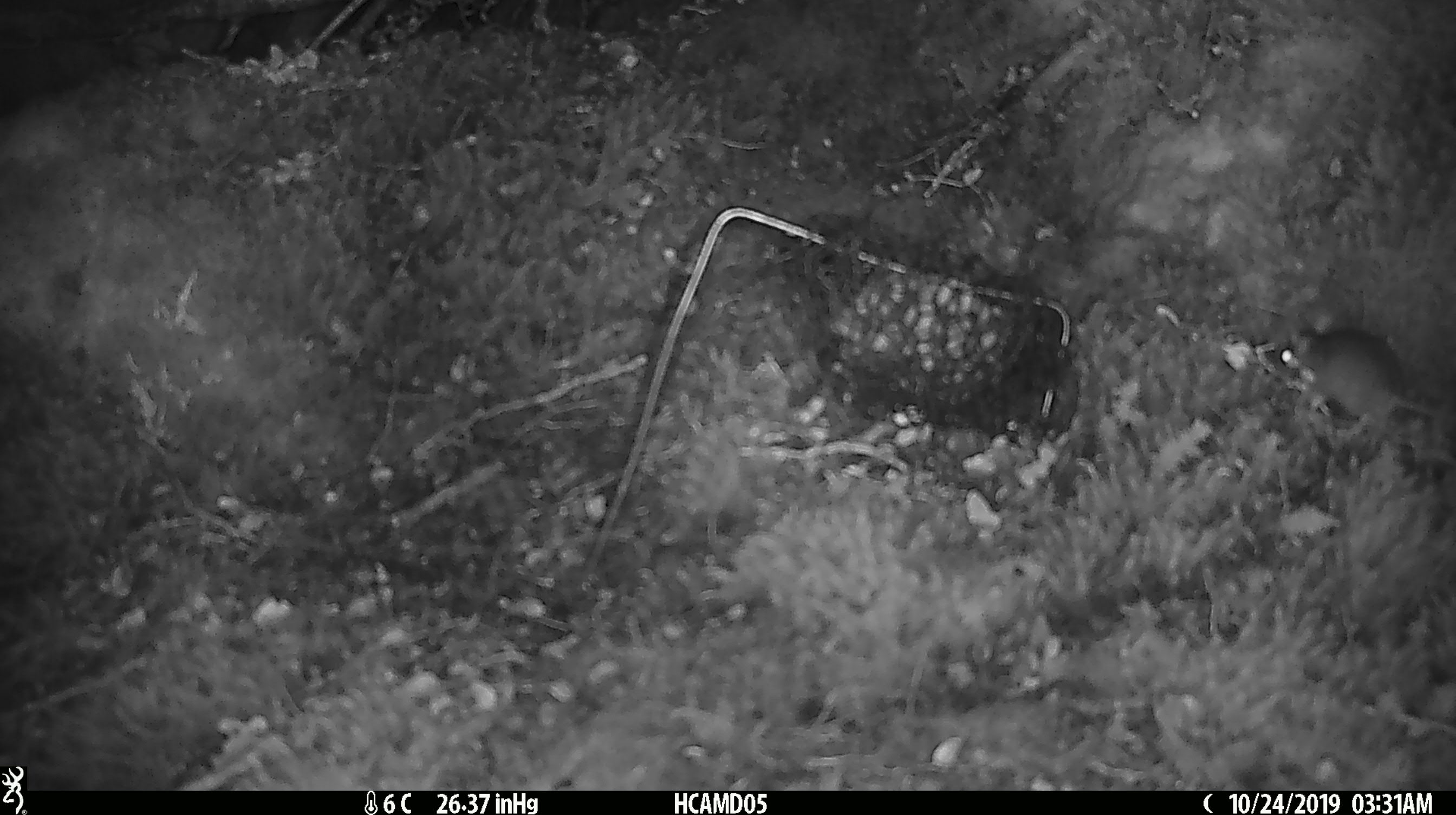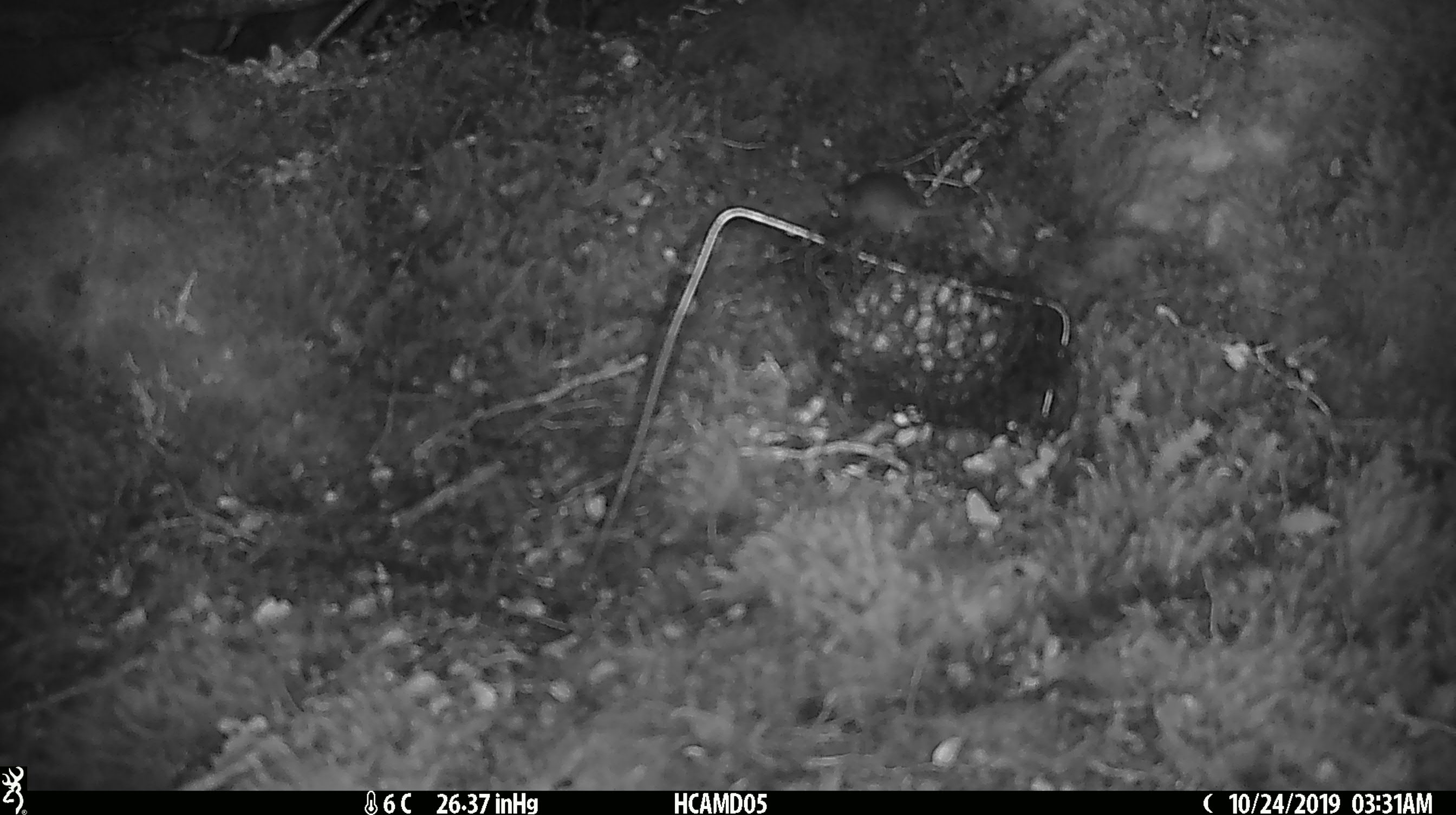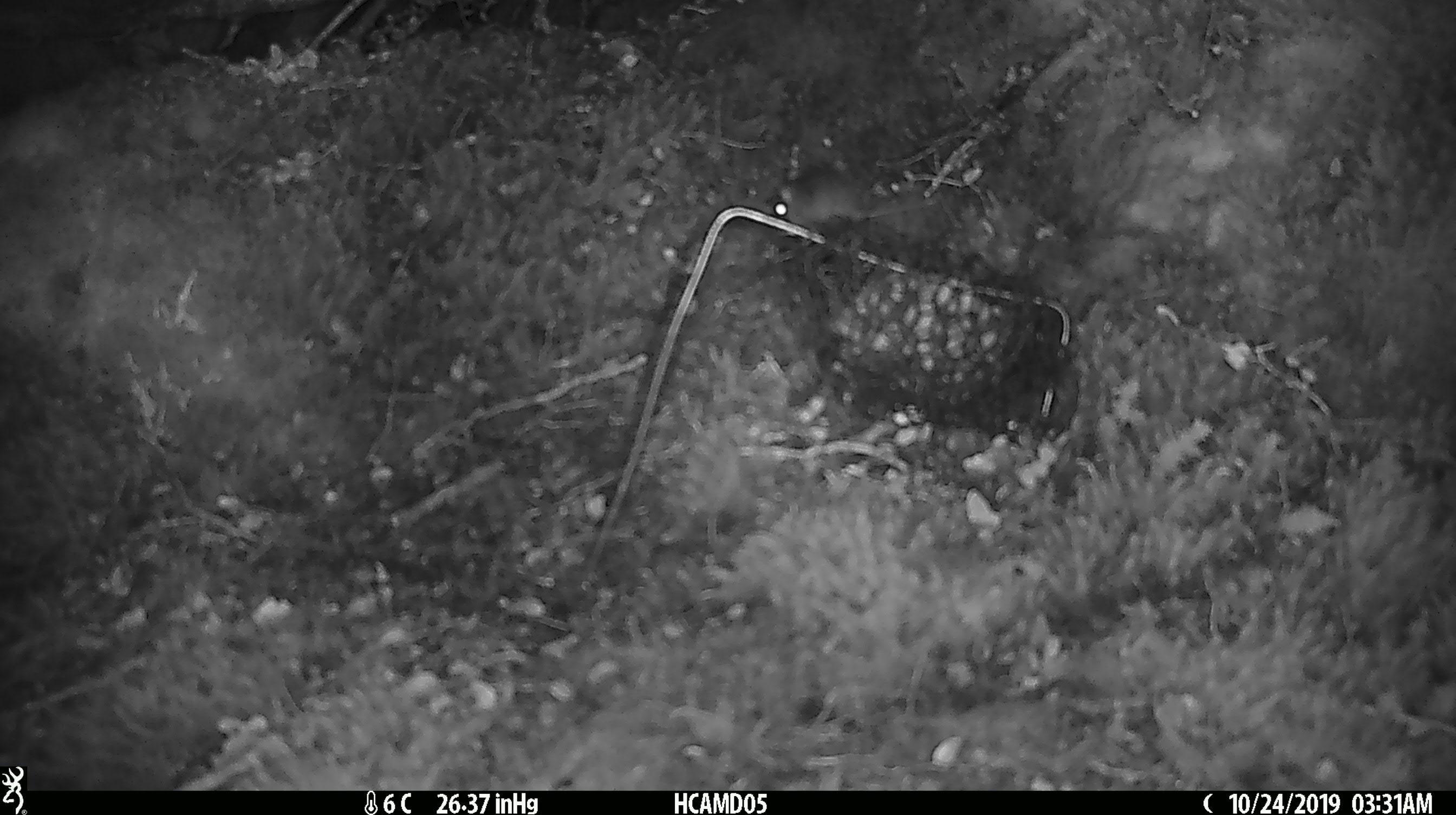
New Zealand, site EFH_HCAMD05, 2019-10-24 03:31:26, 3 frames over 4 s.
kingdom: Animalia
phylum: Chordata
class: Mammalia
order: Rodentia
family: Muridae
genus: Mus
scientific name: Mus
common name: mouse